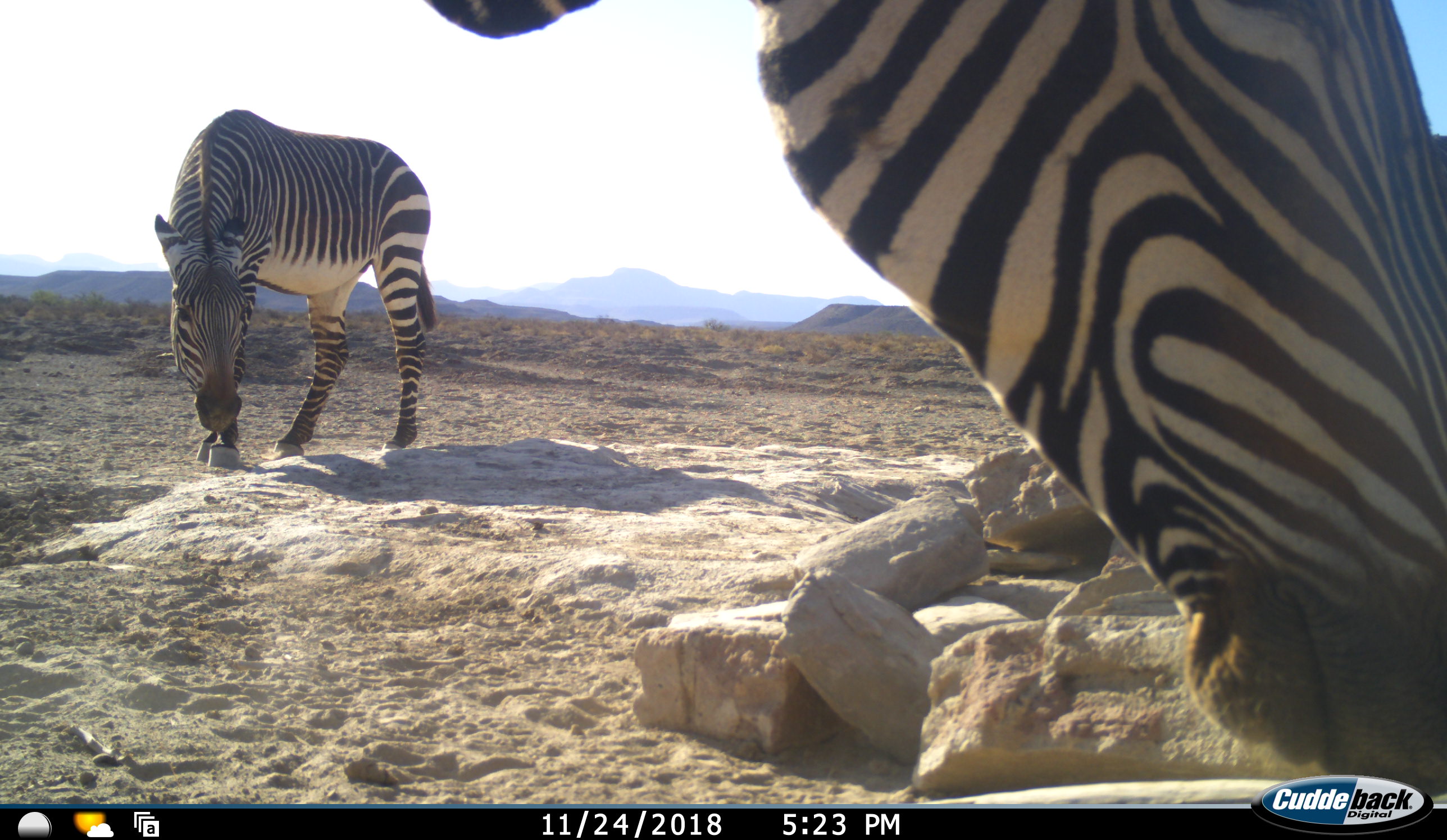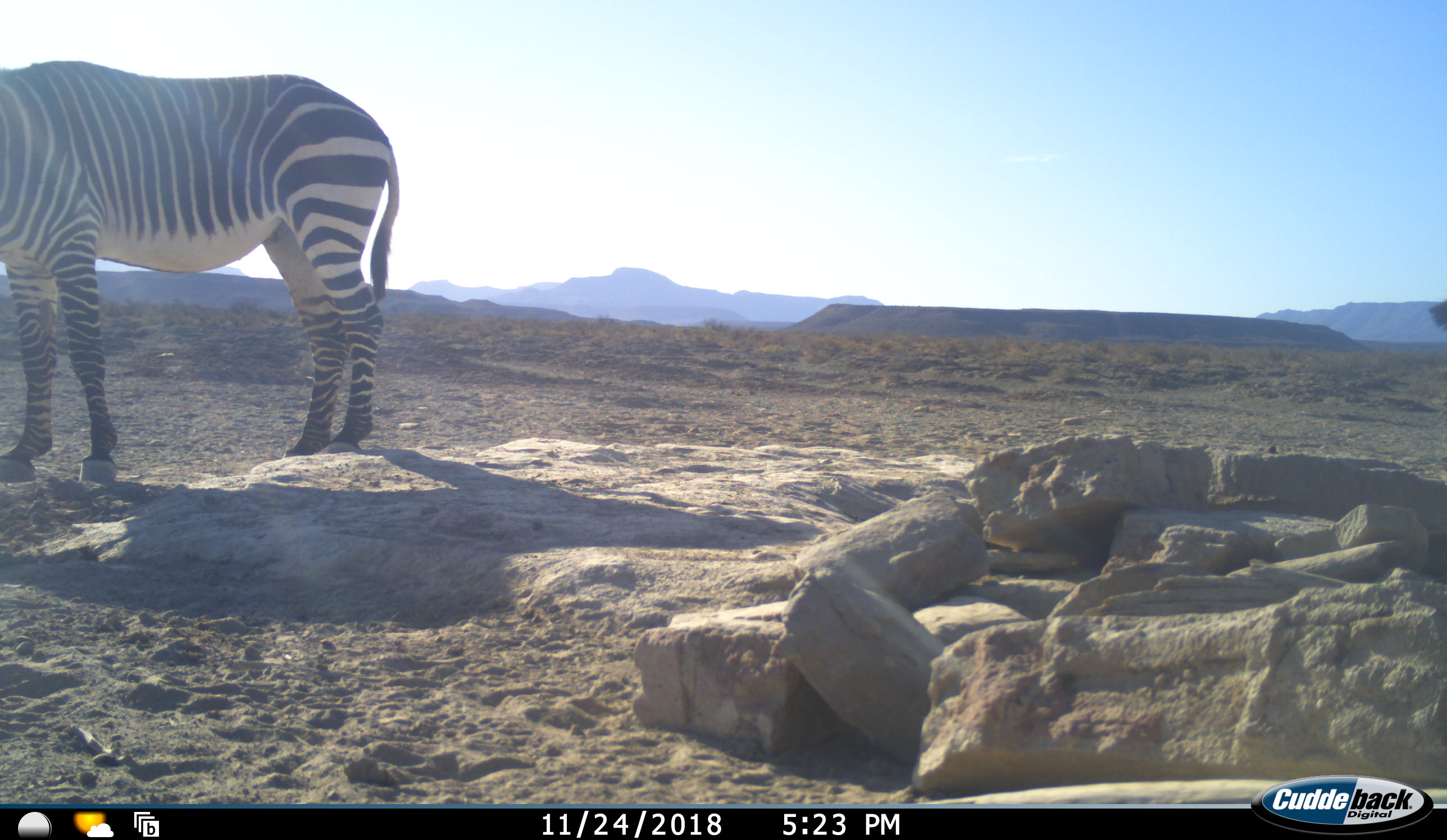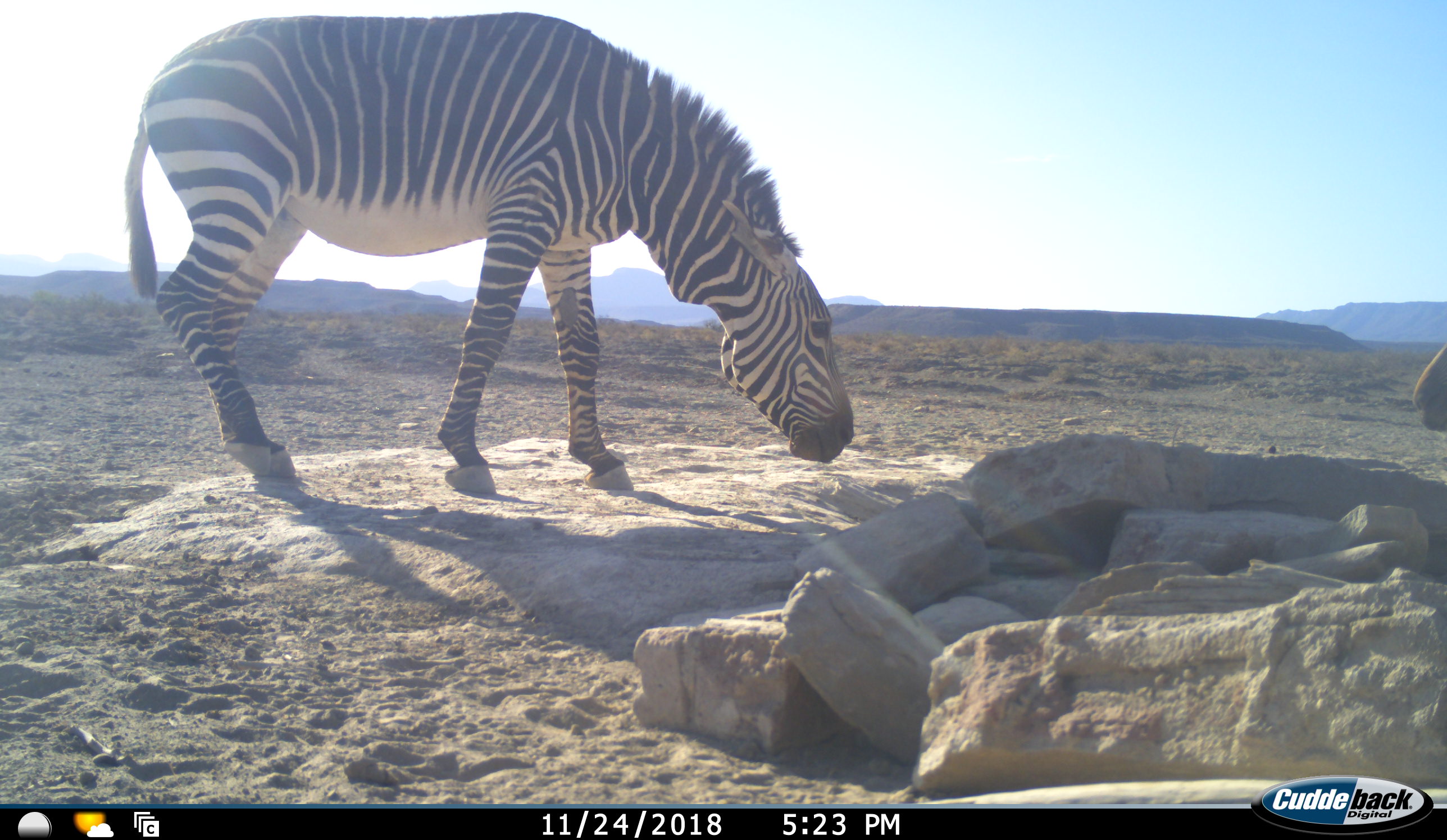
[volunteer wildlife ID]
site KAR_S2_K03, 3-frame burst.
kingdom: Animalia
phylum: Chordata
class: Mammalia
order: Perissodactyla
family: Equidae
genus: Equus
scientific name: Equus zebra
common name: mountain zebra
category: zebramountain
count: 2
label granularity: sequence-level